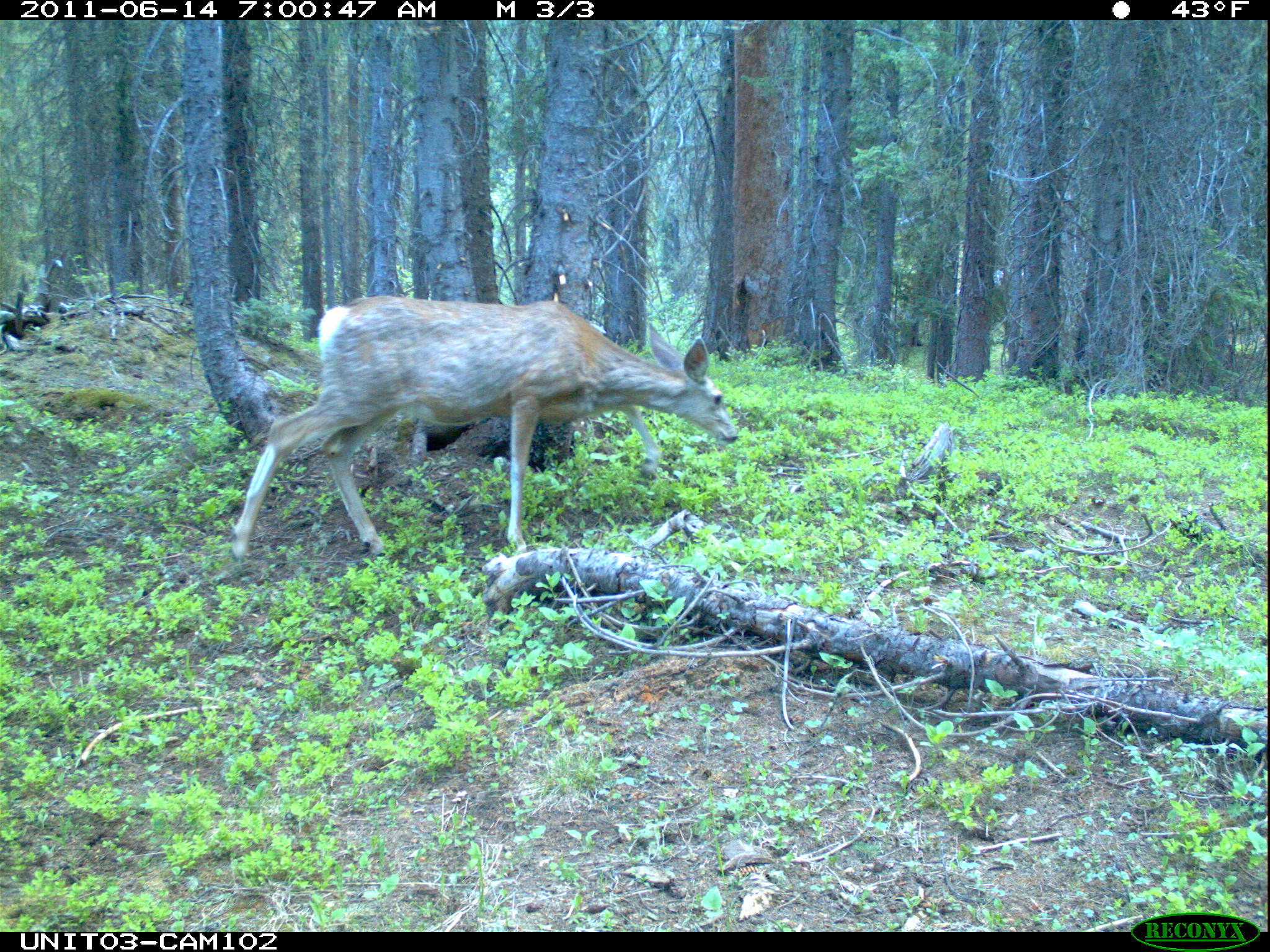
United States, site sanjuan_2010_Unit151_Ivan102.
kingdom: Animalia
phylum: Chordata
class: Mammalia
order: Artiodactyla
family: Cervidae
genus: Odocoileus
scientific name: Odocoileus hemionus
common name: mule deer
Odocoileus hemionus (mule deer).